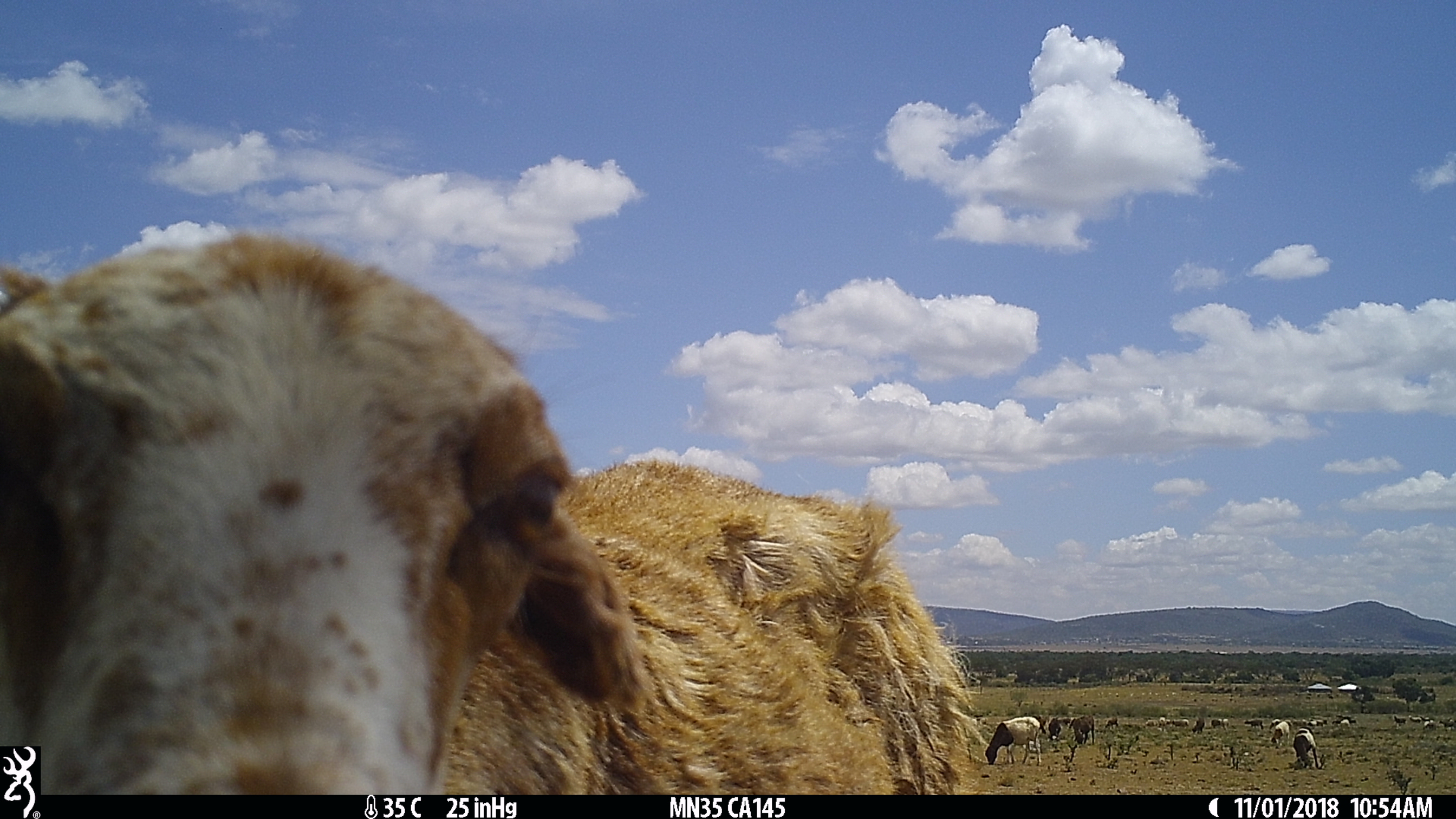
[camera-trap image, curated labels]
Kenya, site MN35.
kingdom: Animalia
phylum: Chordata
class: Mammalia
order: Artiodactyla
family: Bovidae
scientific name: Bovidae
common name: sheep or goat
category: shoat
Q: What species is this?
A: Shoat (sheep or goat) (Bovidae).